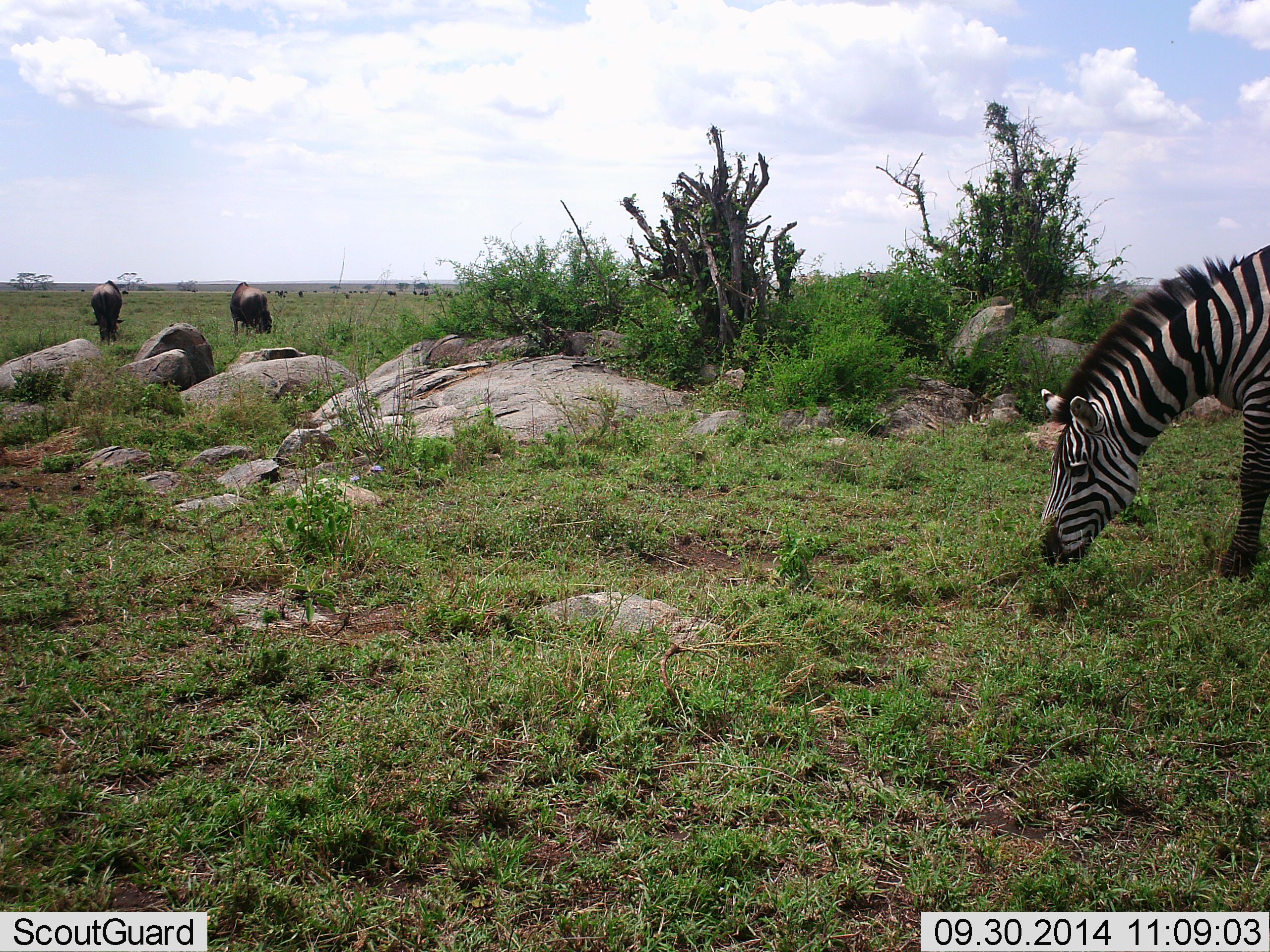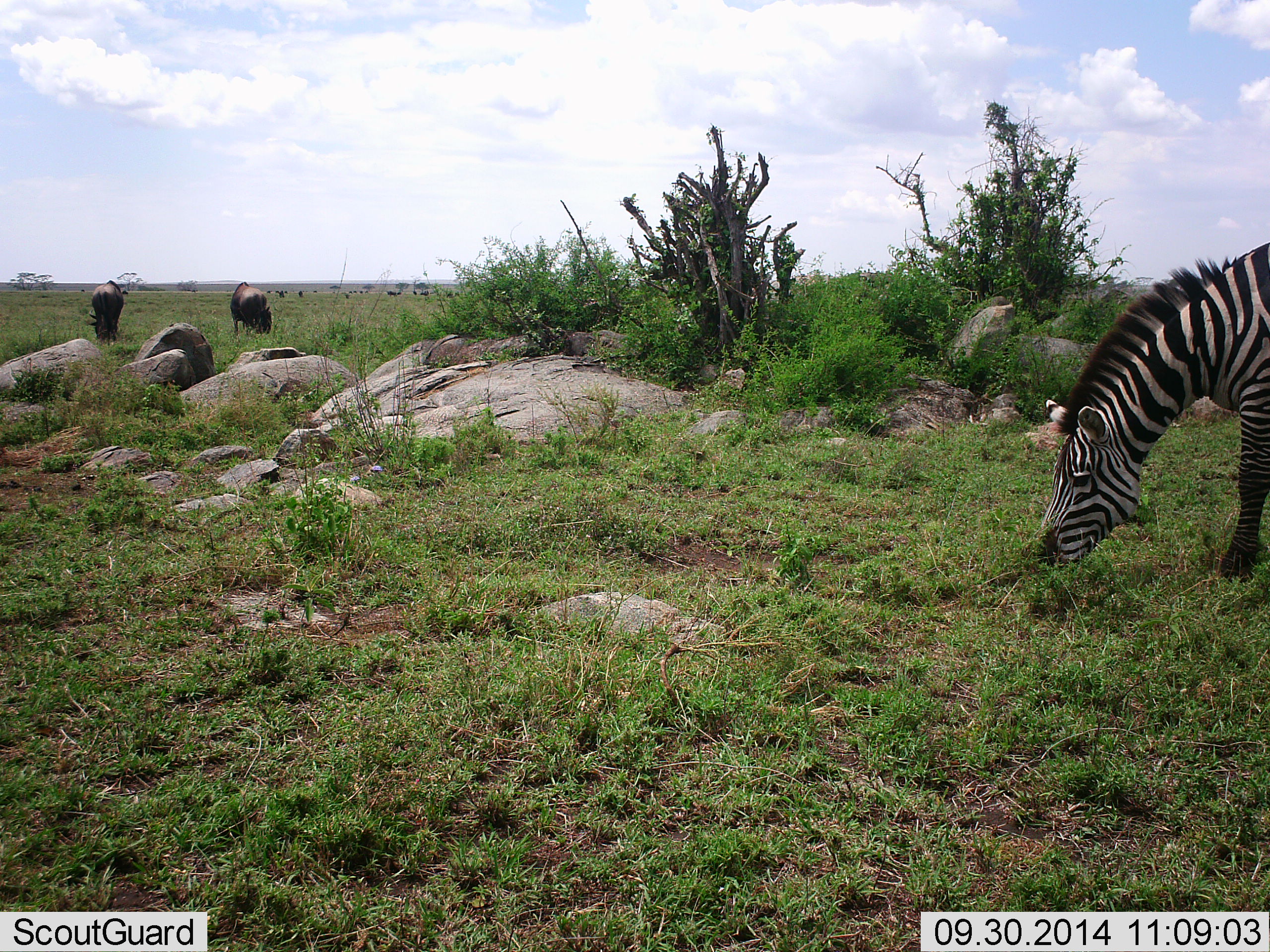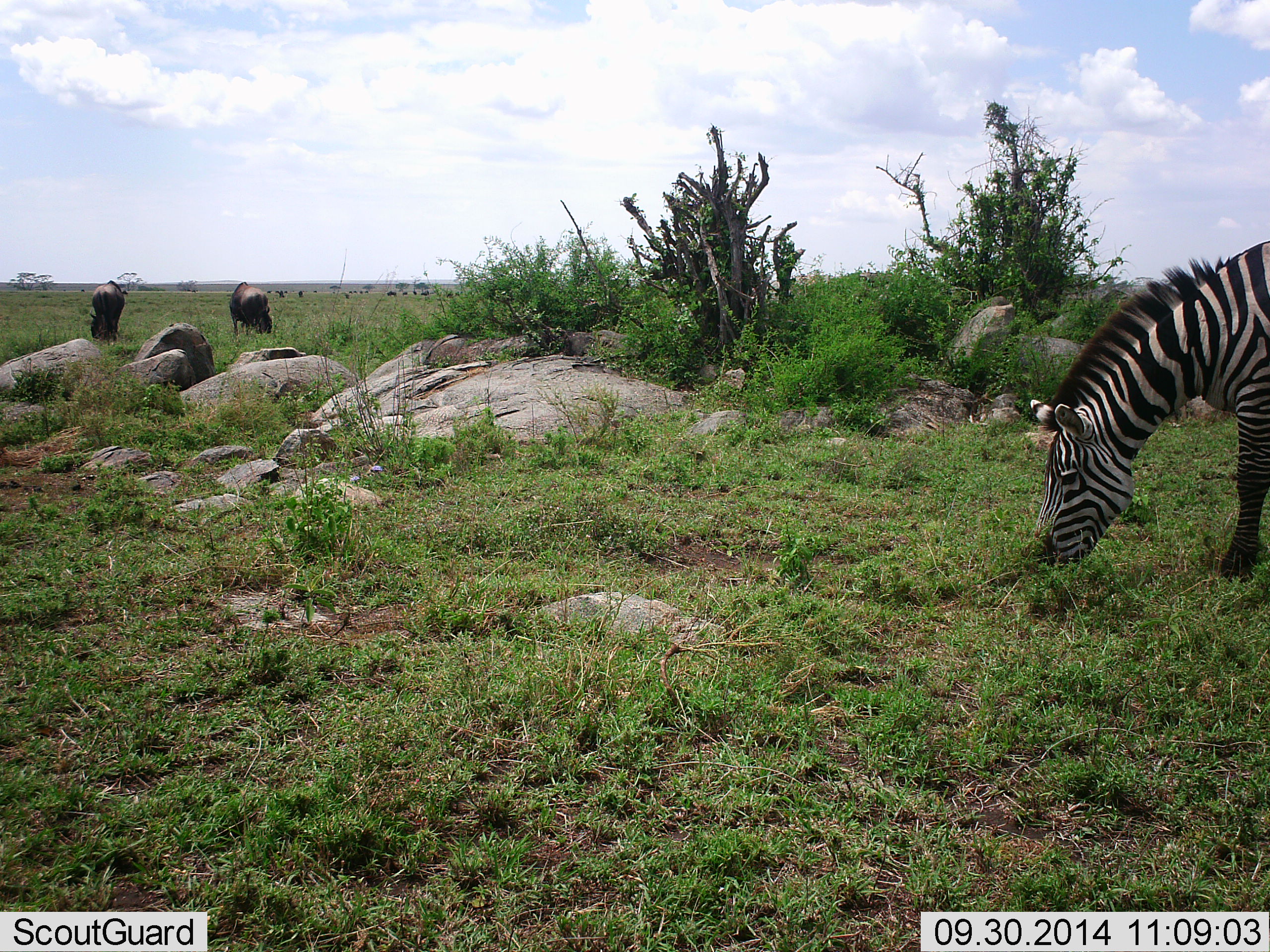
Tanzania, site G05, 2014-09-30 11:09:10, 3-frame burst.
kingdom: Animalia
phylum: Chordata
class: Mammalia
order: Artiodactyla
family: Bovidae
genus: Connochaetes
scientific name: Connochaetes taurinus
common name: blue wildebeest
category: wildebeest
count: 2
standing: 20%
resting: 10%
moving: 20%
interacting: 10%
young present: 0%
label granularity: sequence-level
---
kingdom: Animalia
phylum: Chordata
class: Mammalia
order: Perissodactyla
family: Equidae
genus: Equus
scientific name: Equus quagga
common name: plains zebra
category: zebra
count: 1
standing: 17%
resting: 0%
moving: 0%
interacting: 0%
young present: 0%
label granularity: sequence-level